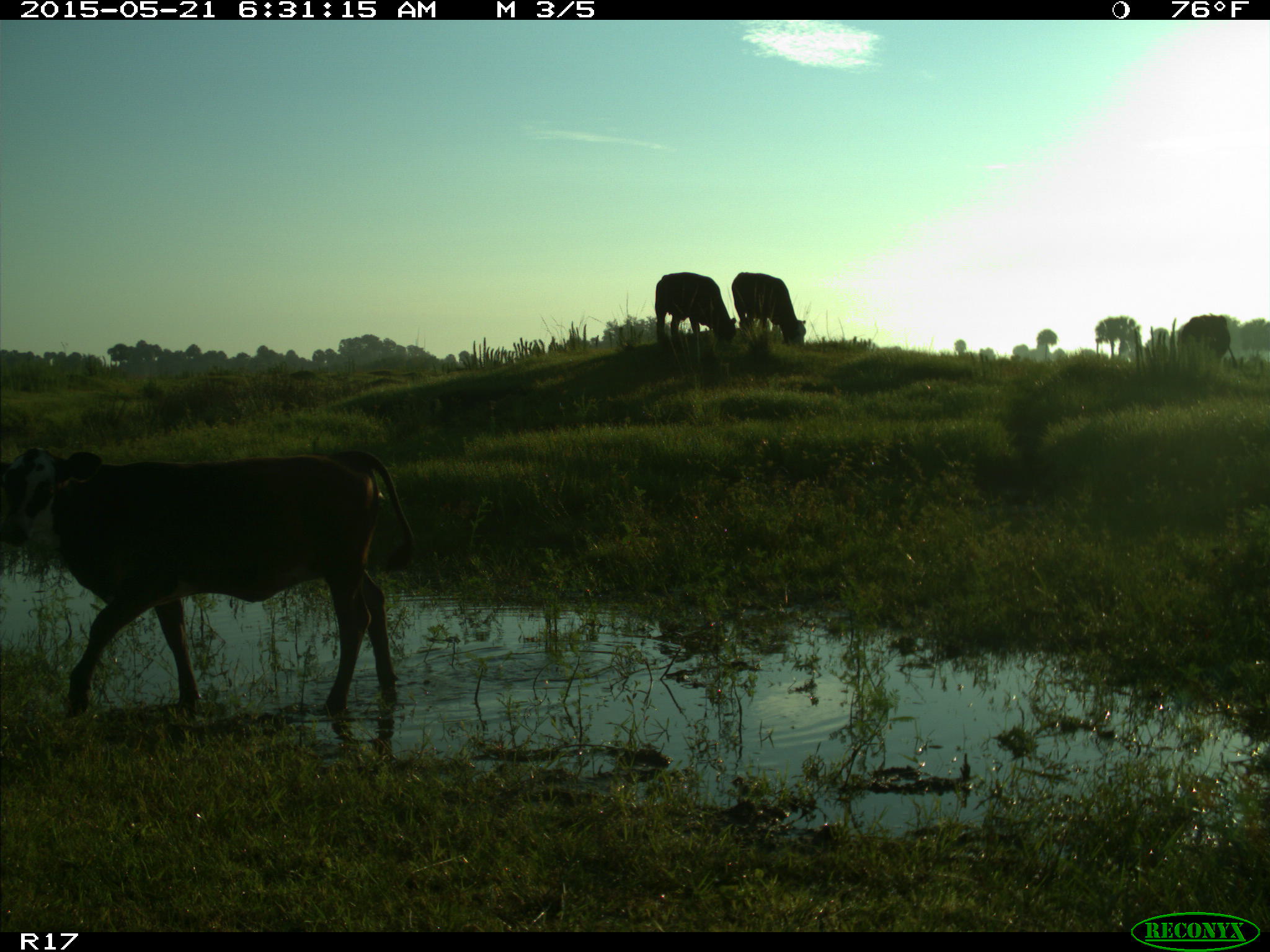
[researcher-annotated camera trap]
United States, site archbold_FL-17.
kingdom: Animalia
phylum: Chordata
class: Mammalia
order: Artiodactyla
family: Bovidae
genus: Bos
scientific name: Bos taurus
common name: domestic cow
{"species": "Bos taurus (domestic cow)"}